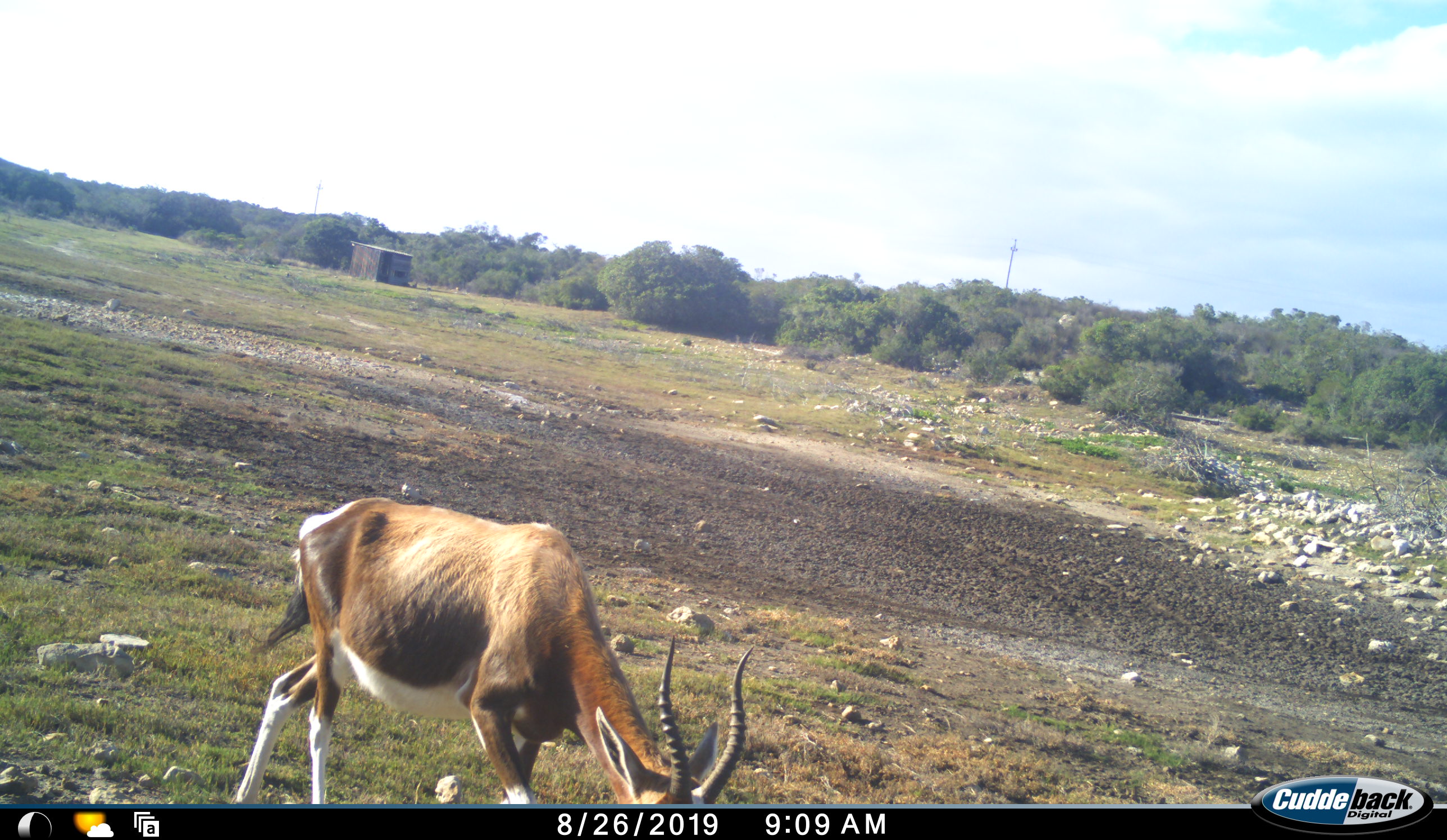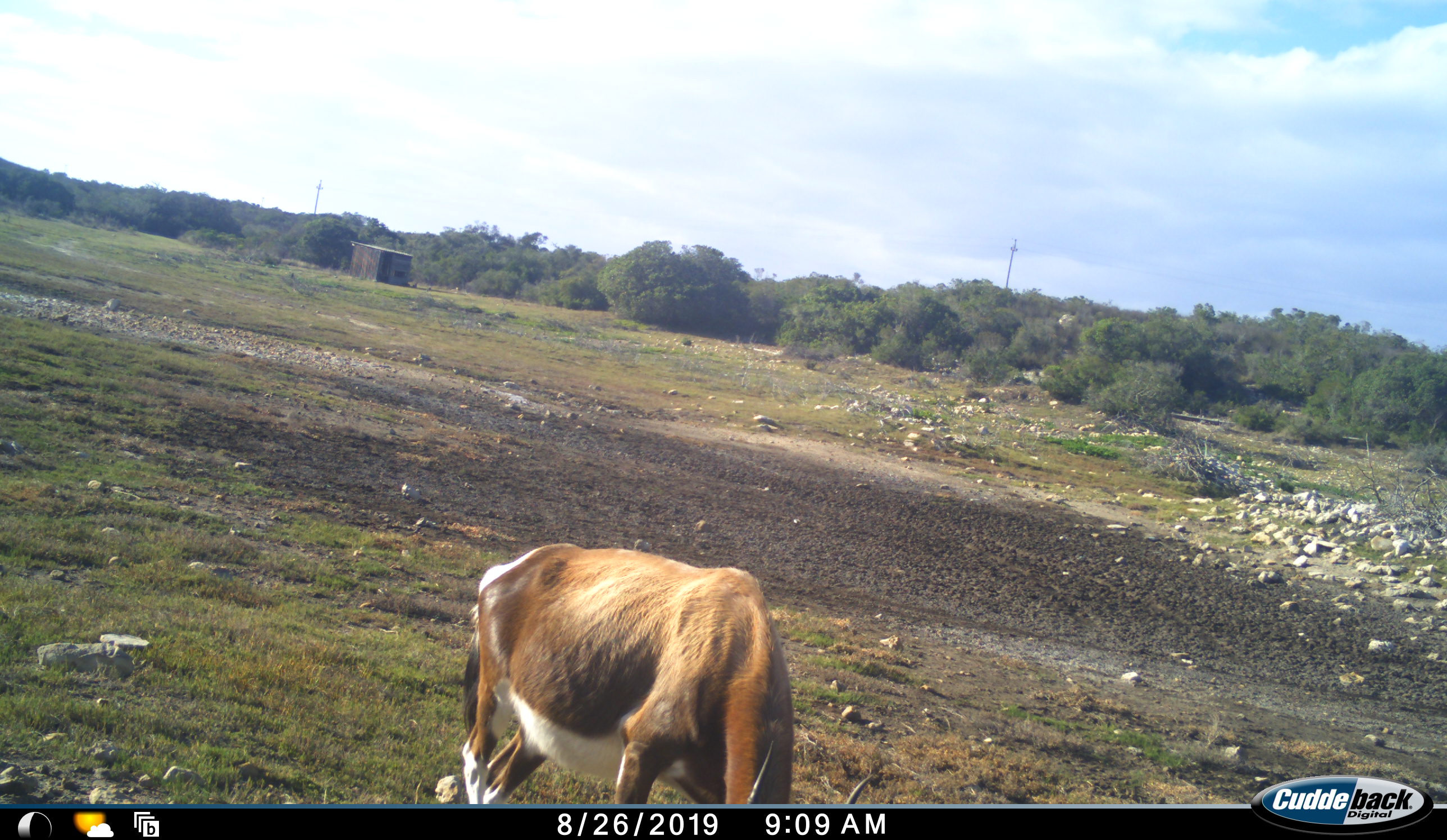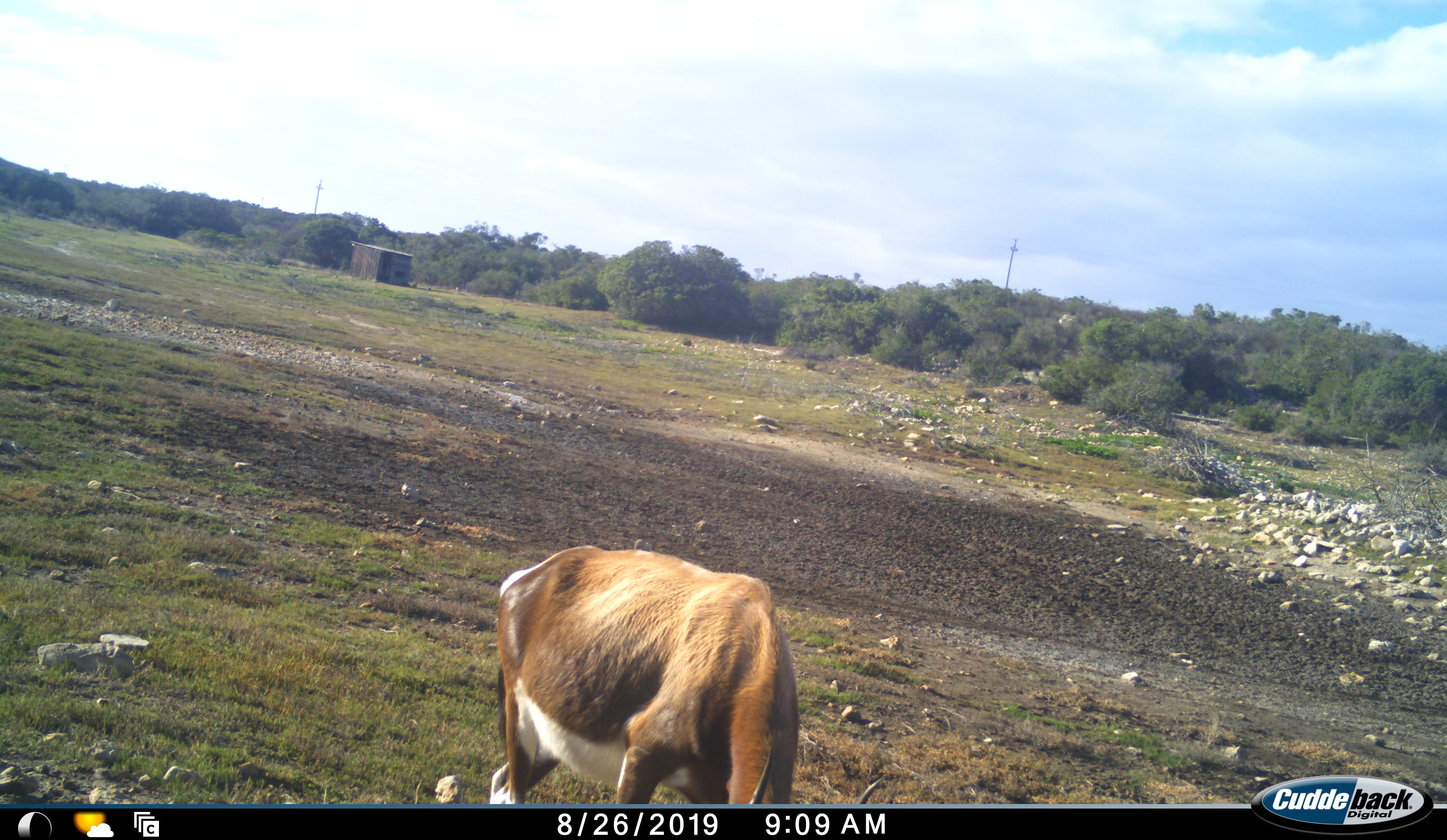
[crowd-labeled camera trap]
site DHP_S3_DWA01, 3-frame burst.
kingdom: Animalia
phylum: Chordata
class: Mammalia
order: Artiodactyla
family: Bovidae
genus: Damaliscus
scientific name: Damaliscus pygargus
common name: bontebok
Bontebok (Damaliscus pygargus), count 1. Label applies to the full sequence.